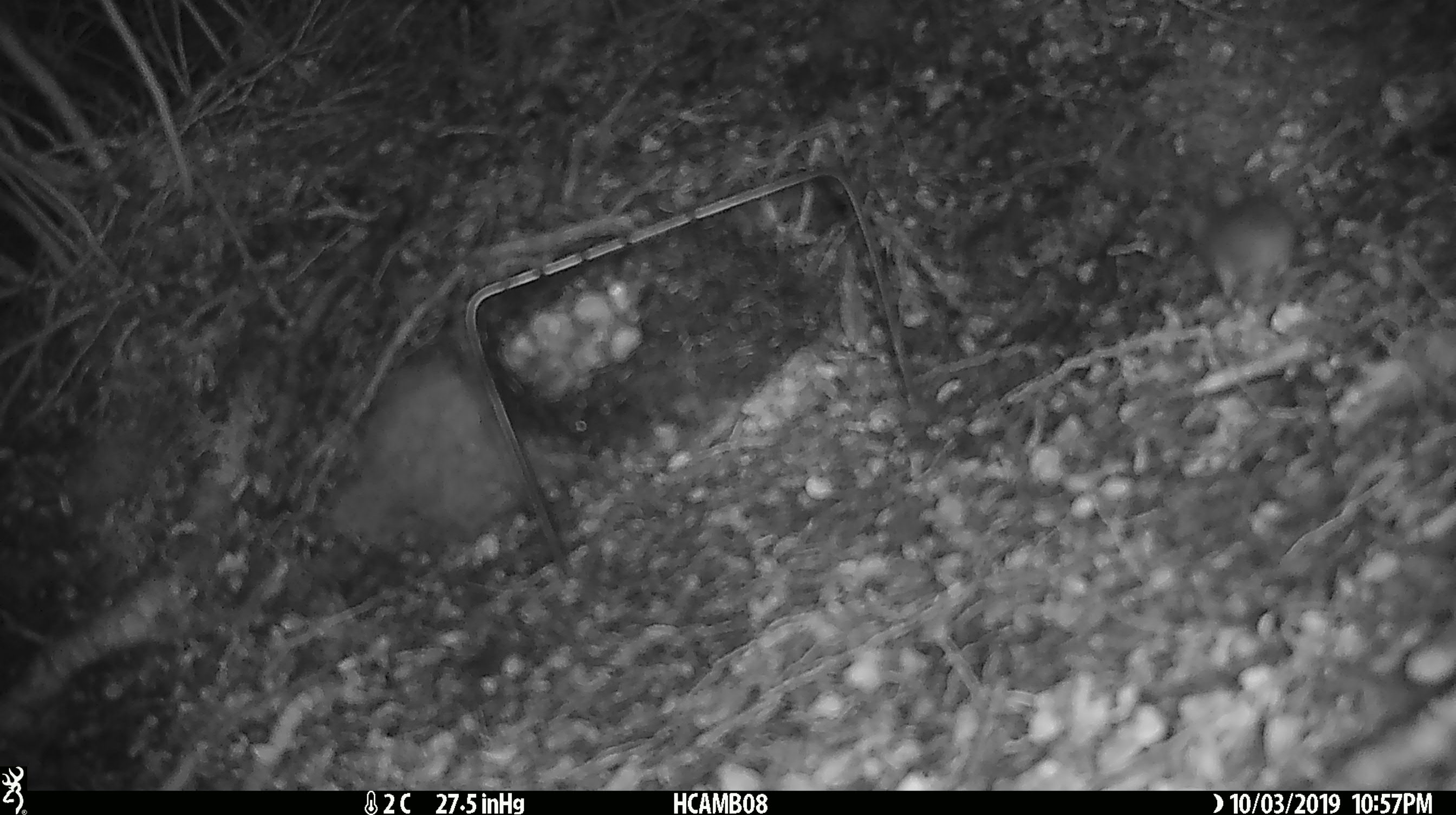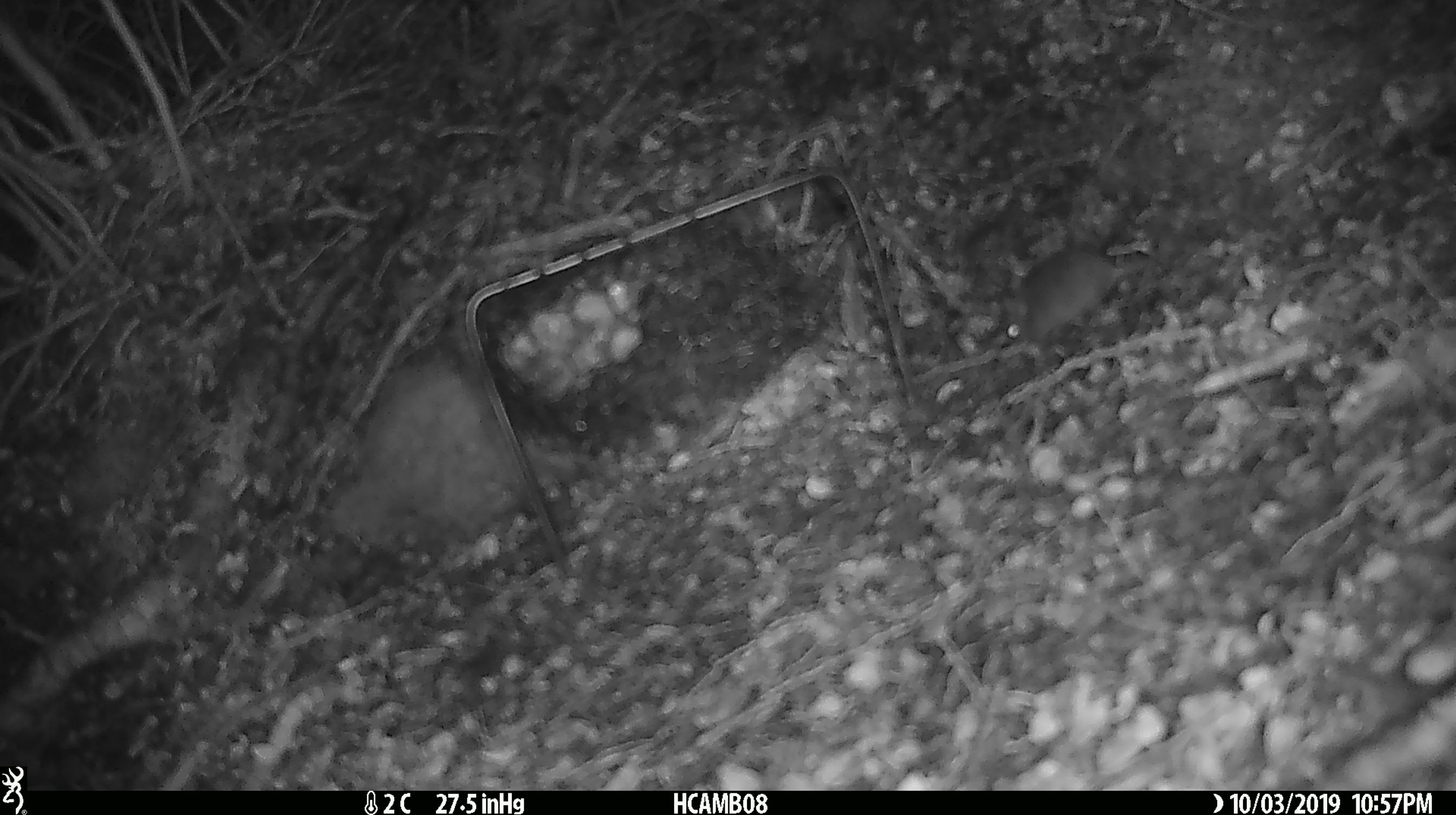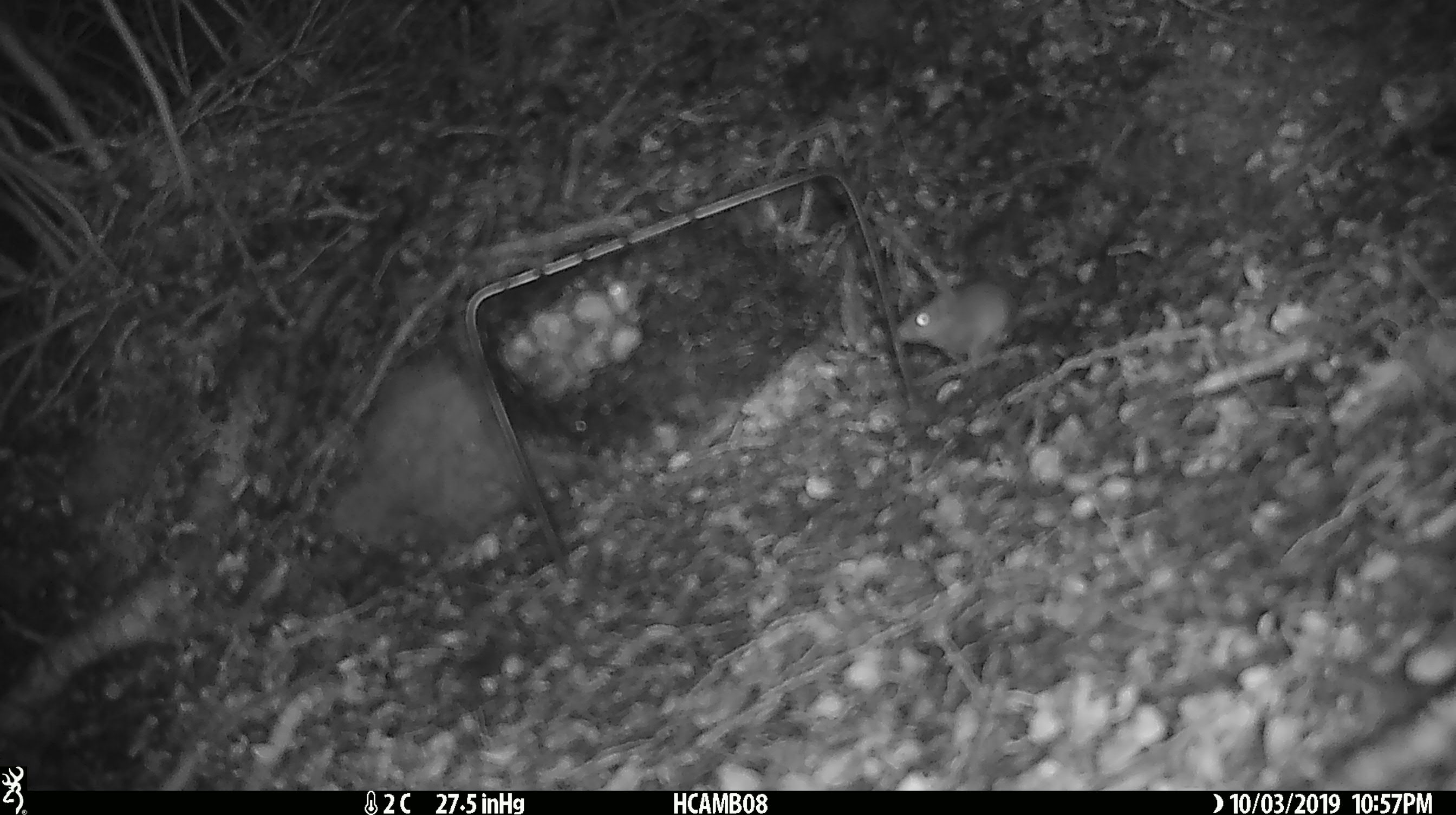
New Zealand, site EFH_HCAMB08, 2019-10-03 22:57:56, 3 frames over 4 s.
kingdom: Animalia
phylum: Chordata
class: Mammalia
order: Rodentia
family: Muridae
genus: Mus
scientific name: Mus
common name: mouse